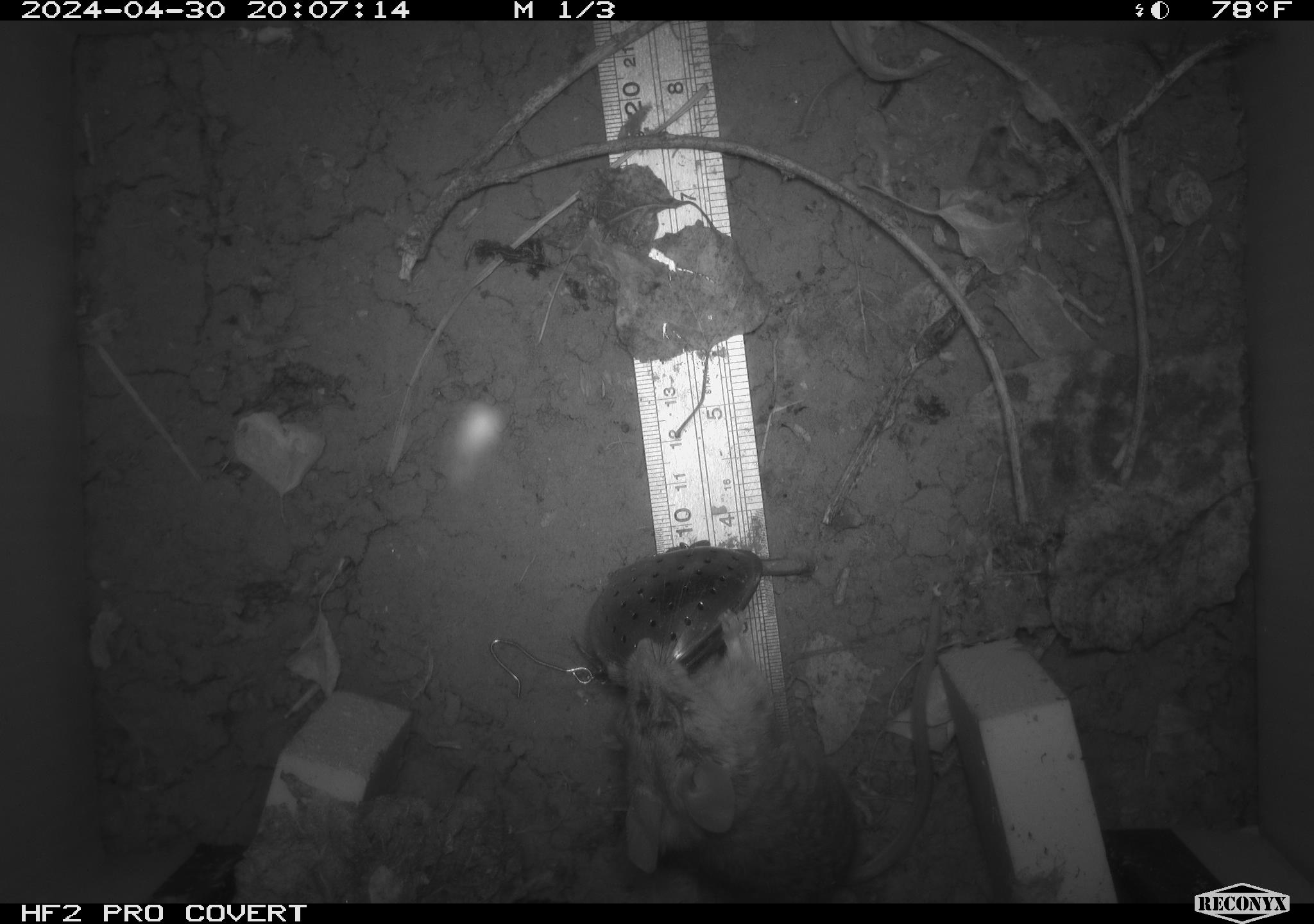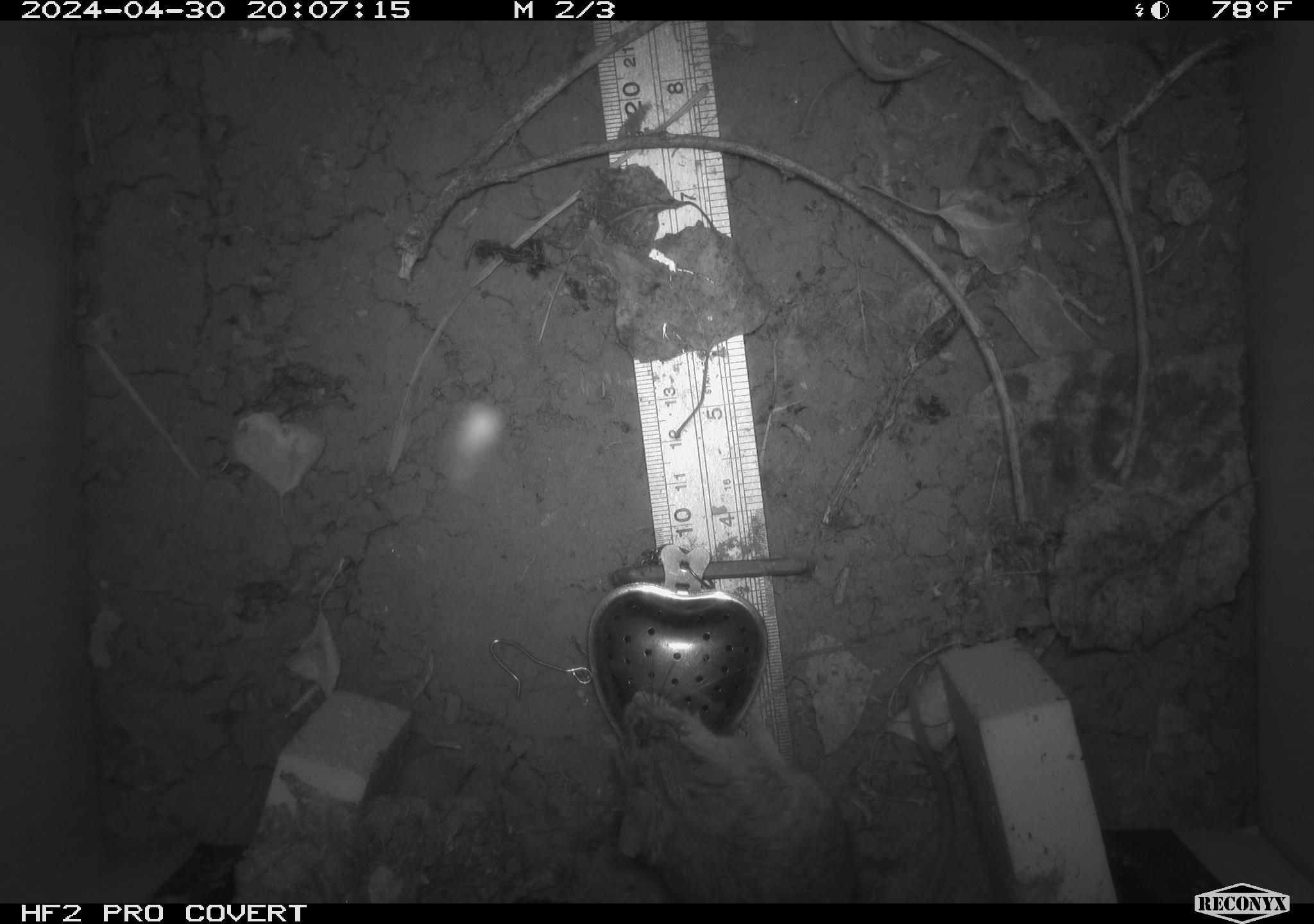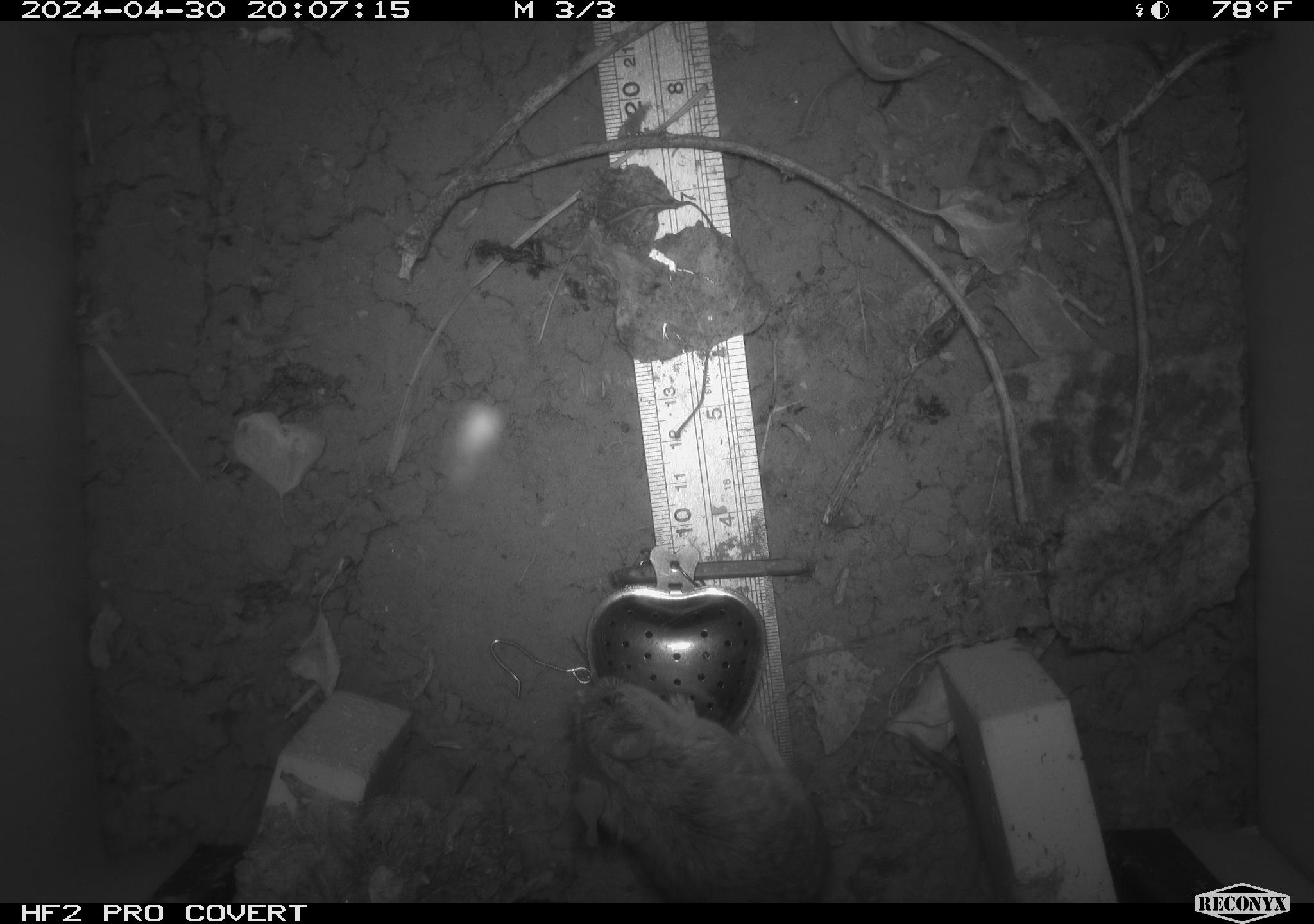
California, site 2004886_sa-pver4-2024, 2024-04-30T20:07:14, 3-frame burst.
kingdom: Animalia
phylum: Chordata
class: Mammalia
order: Rodentia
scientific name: Rodentia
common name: mouse species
Mouse species (Rodentia).